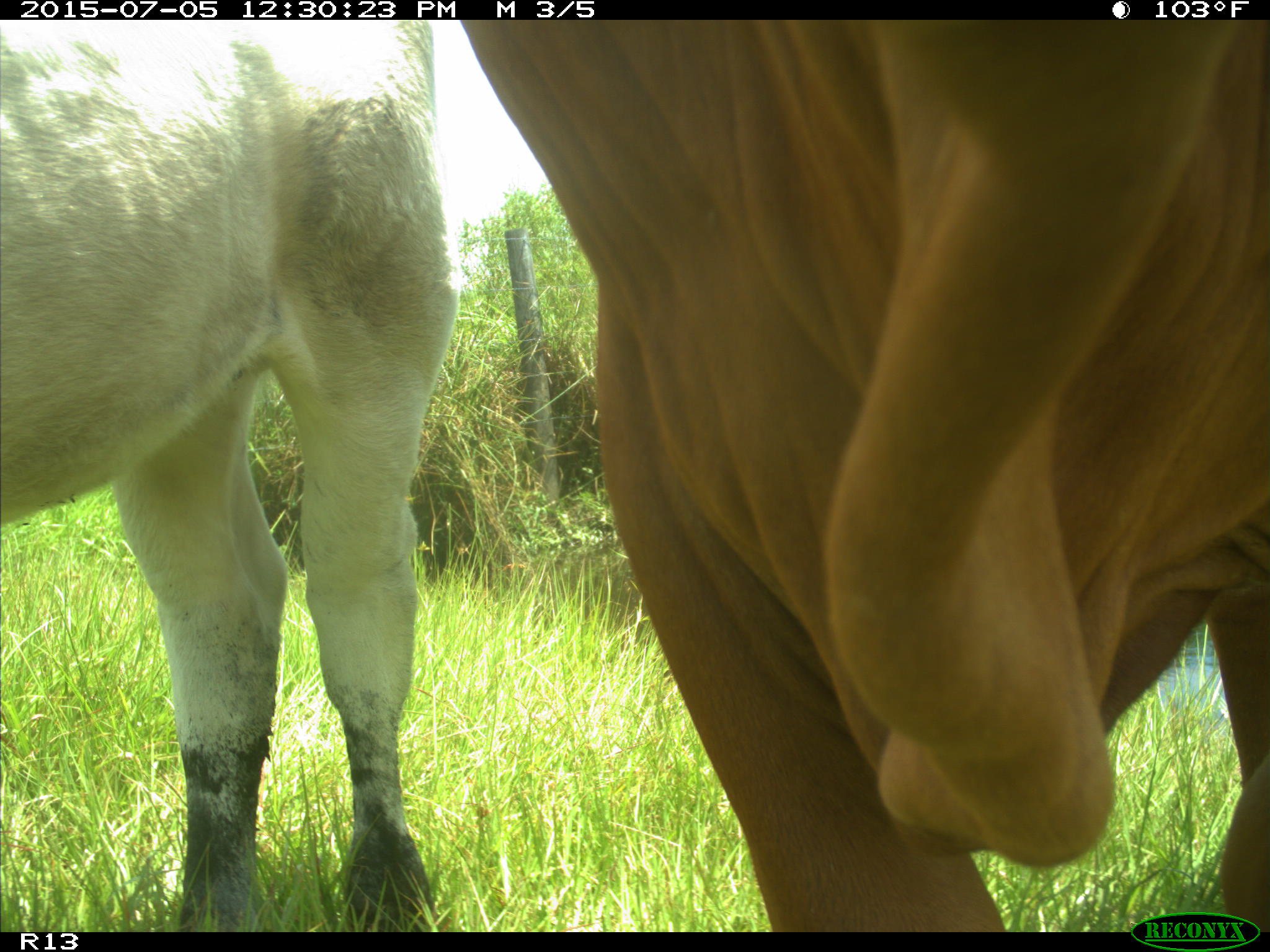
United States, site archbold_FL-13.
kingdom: Animalia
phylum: Chordata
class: Mammalia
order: Artiodactyla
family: Bovidae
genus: Bos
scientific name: Bos taurus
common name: domestic cow